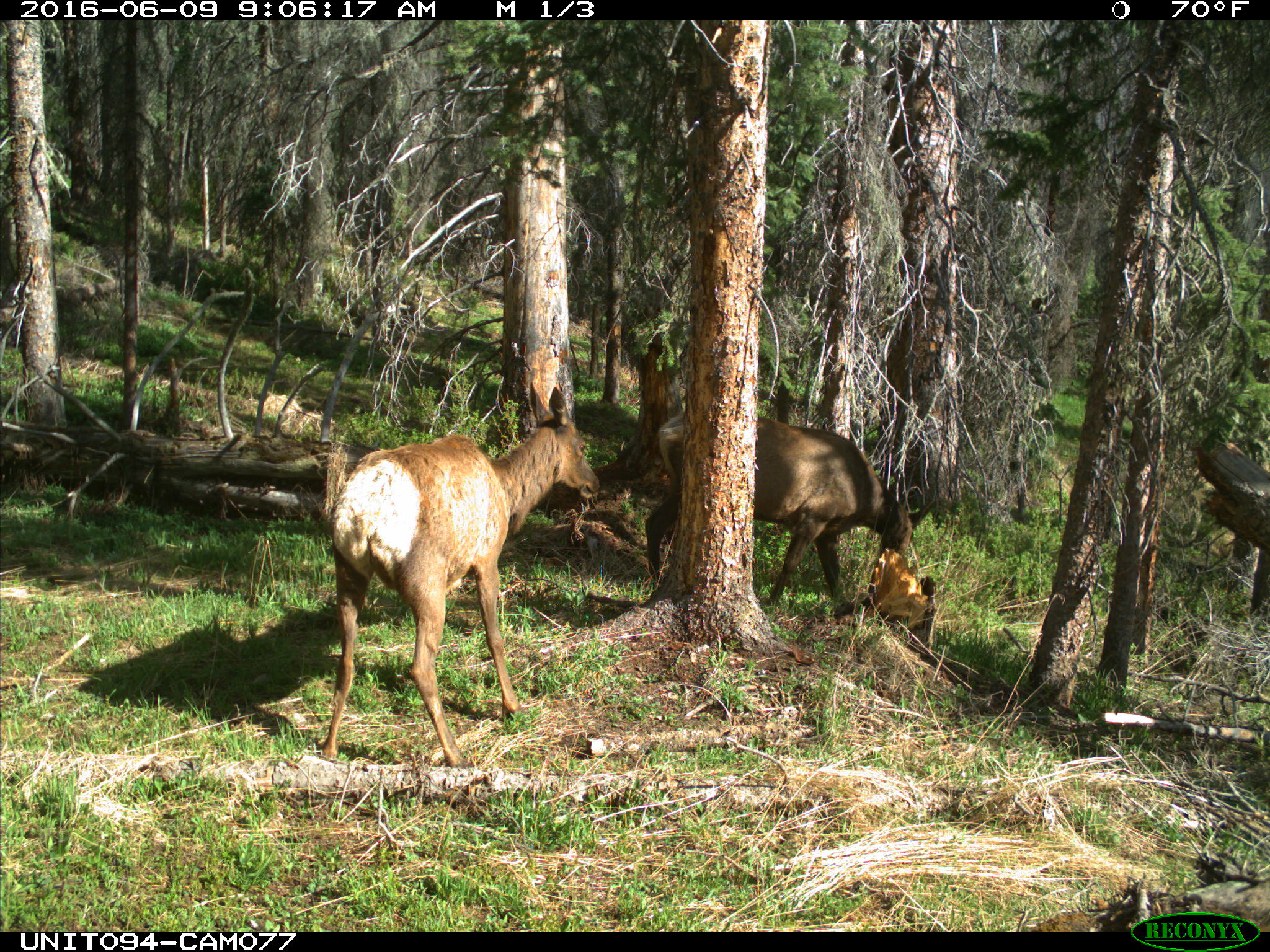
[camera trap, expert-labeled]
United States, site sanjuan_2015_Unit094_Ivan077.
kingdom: Animalia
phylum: Chordata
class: Mammalia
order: Artiodactyla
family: Cervidae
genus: Cervus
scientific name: Cervus elaphus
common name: red deer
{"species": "Cervus elaphus (red deer)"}